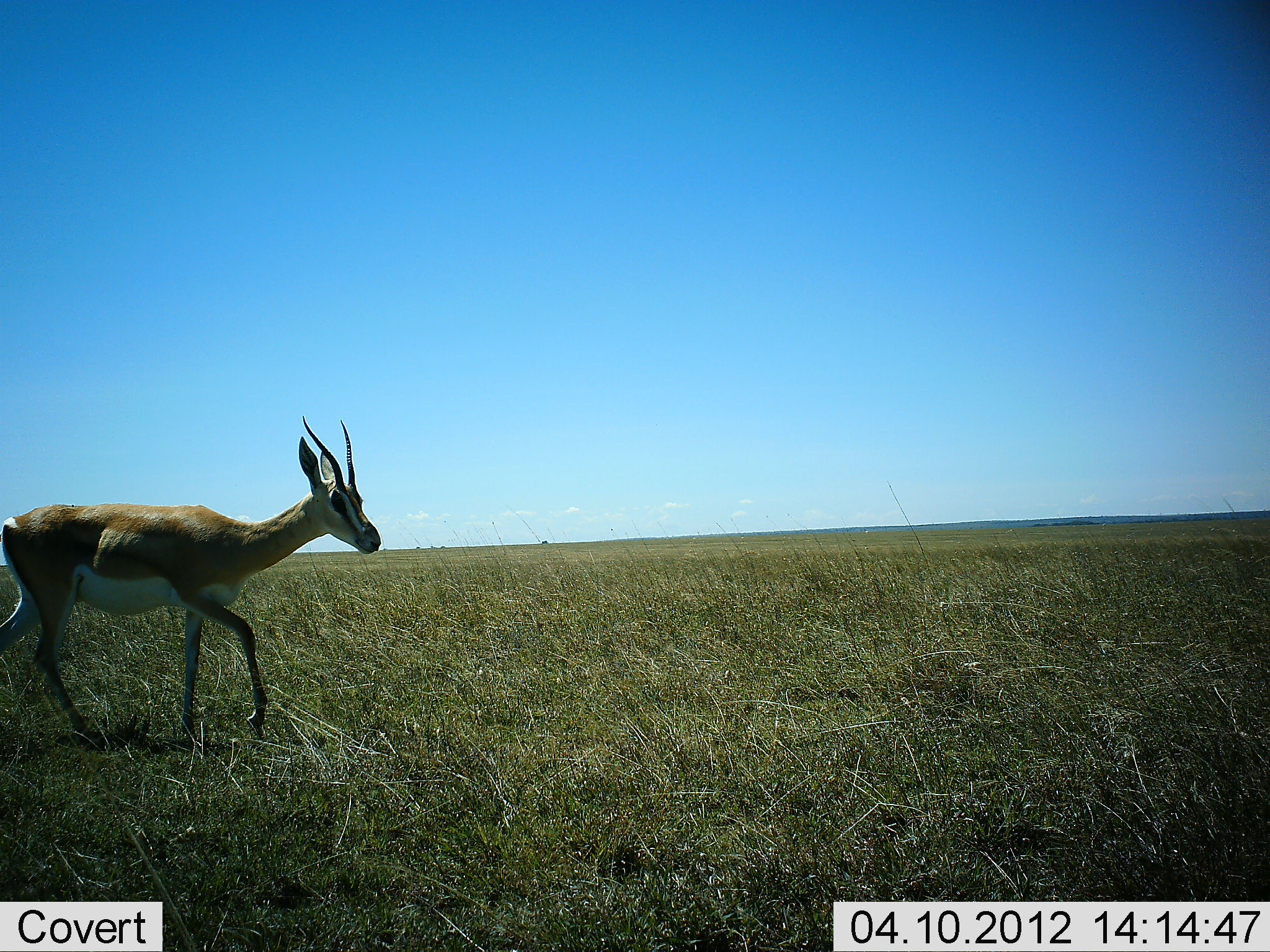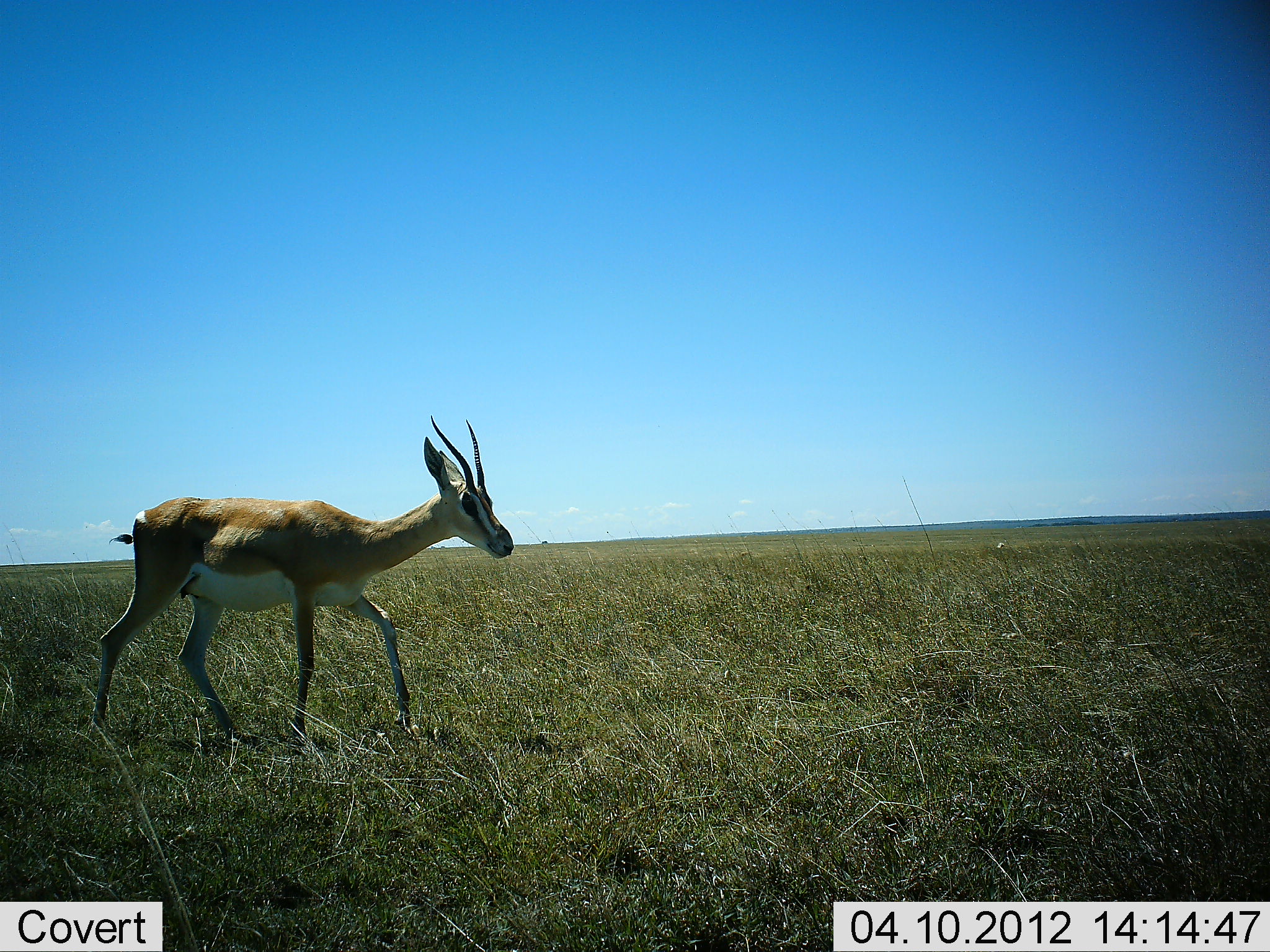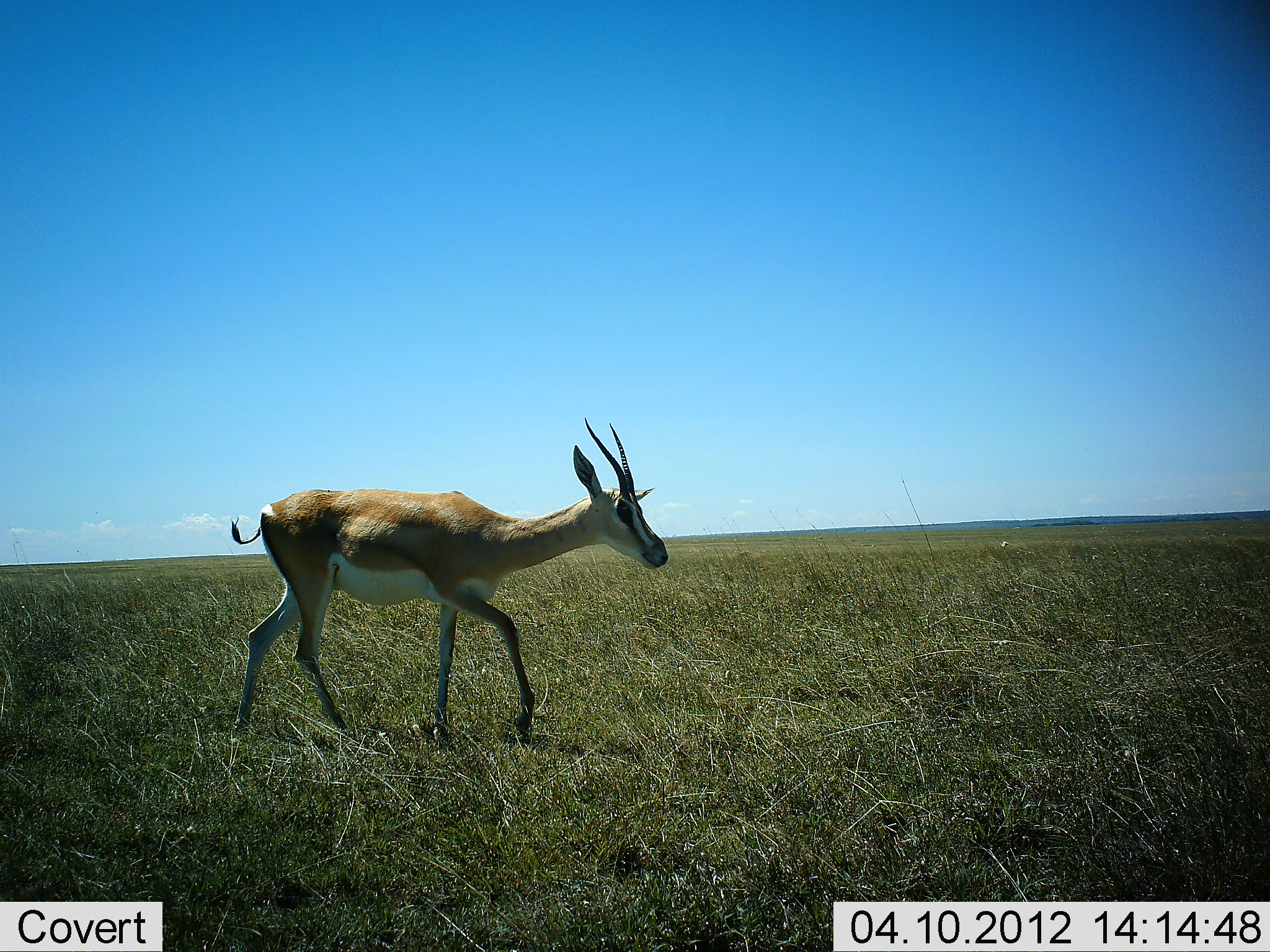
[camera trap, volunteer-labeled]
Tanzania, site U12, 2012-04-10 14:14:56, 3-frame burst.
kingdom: Animalia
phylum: Chordata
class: Mammalia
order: Artiodactyla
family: Bovidae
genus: Nanger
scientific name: Nanger granti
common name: grant's gazelle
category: gazellegrants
Gazellegrants (grant's gazelle) (Nanger granti), count 1. Behavior (volunteer vote fractions): standing 6%, resting 0%, moving 94%, interacting 0%. Young present (vote fraction): 0%. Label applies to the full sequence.